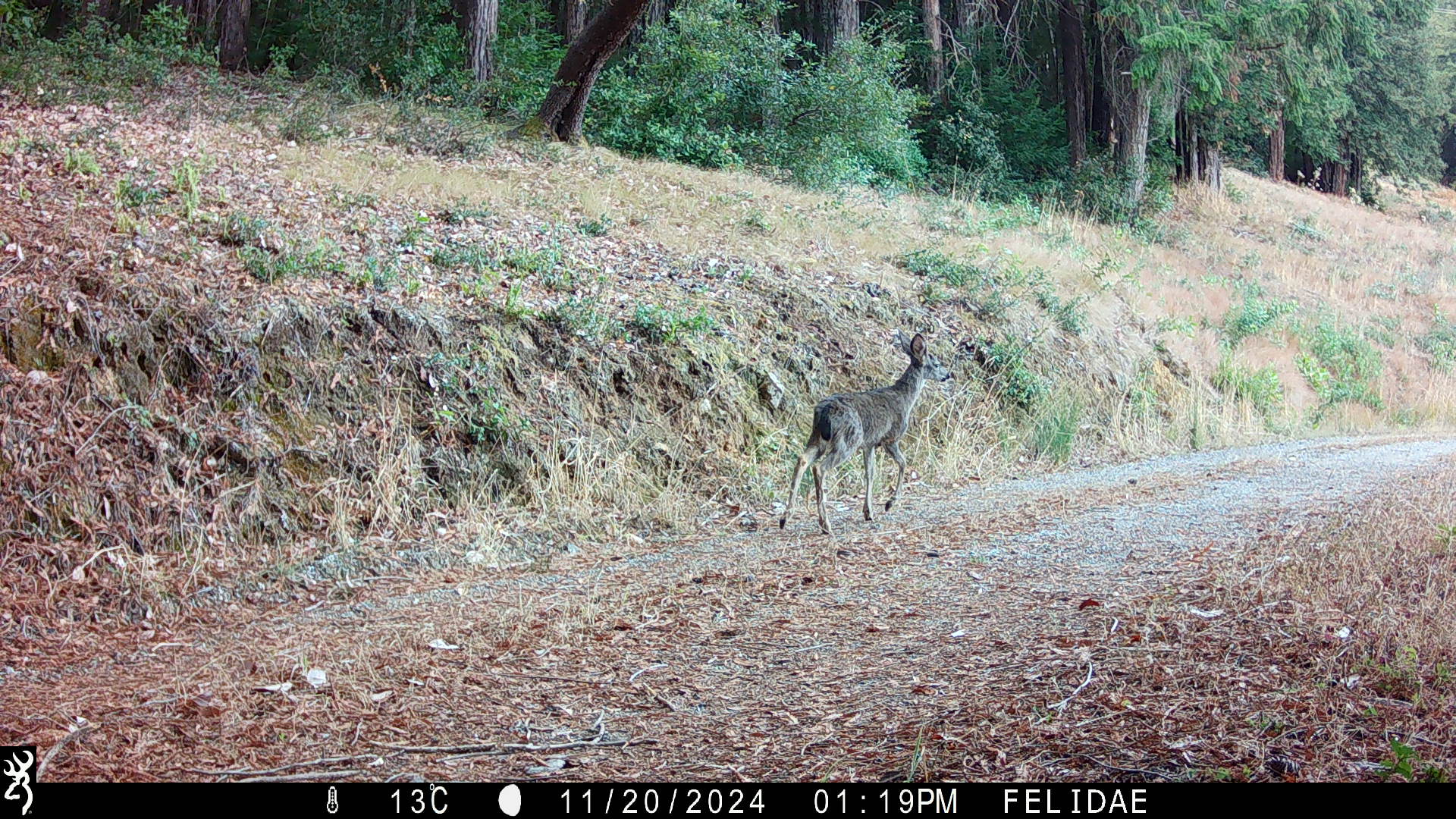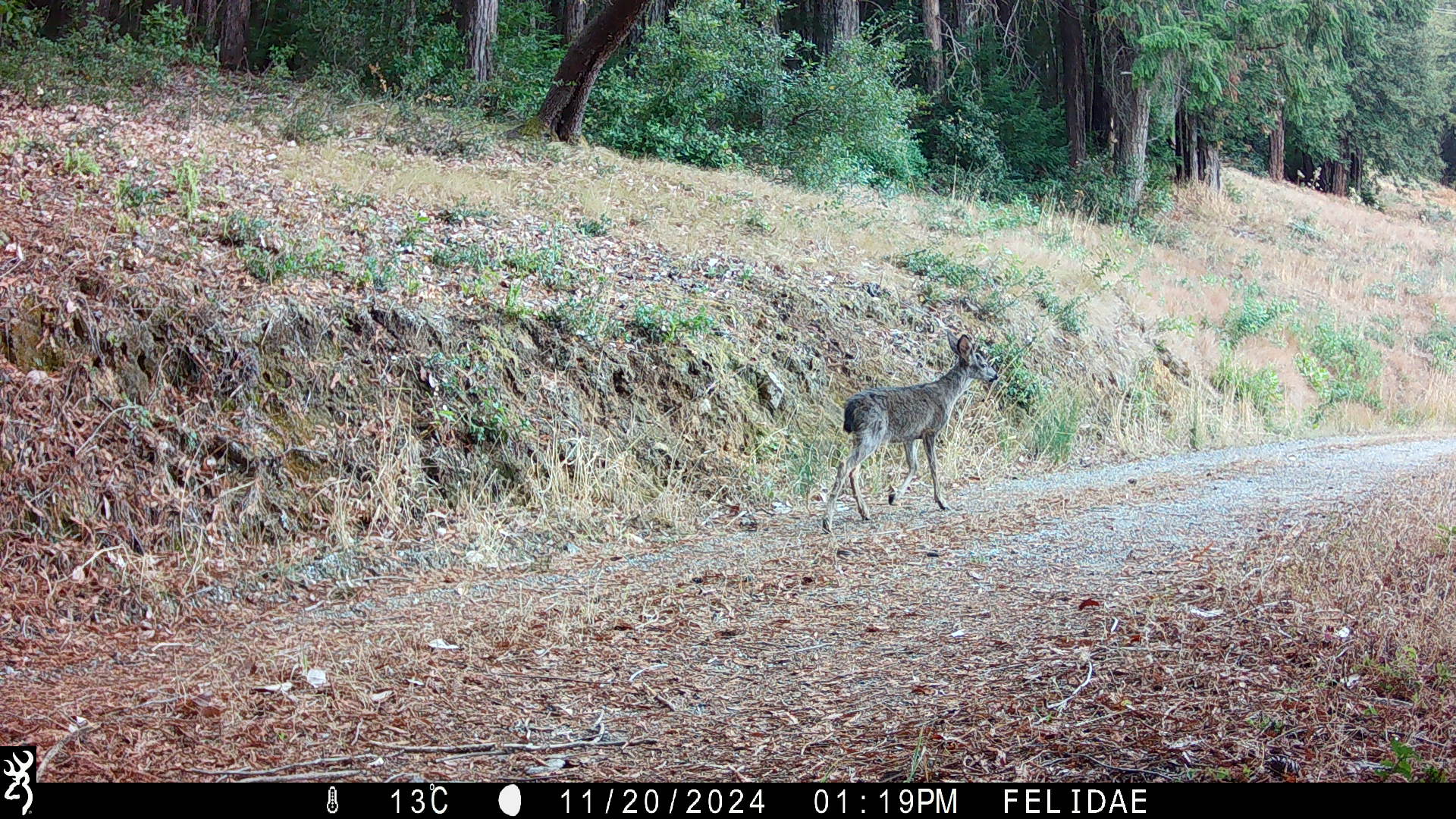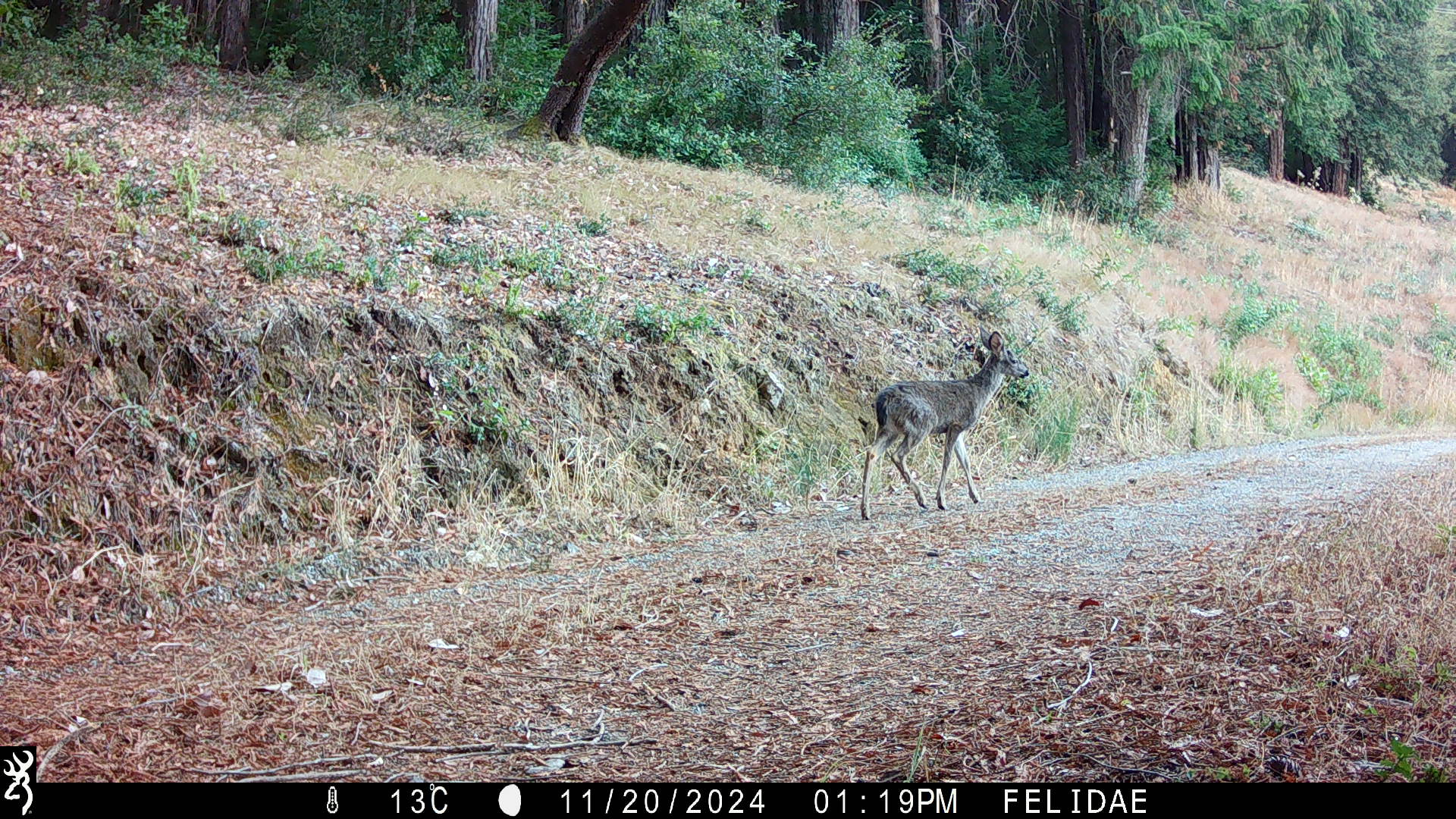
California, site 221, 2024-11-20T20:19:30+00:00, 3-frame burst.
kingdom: Animalia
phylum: Chordata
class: Mammalia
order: Artiodactyla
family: Cervidae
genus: Odocoileus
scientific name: Odocoileus hemionus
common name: mule deer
Mule deer (Odocoileus hemionus).